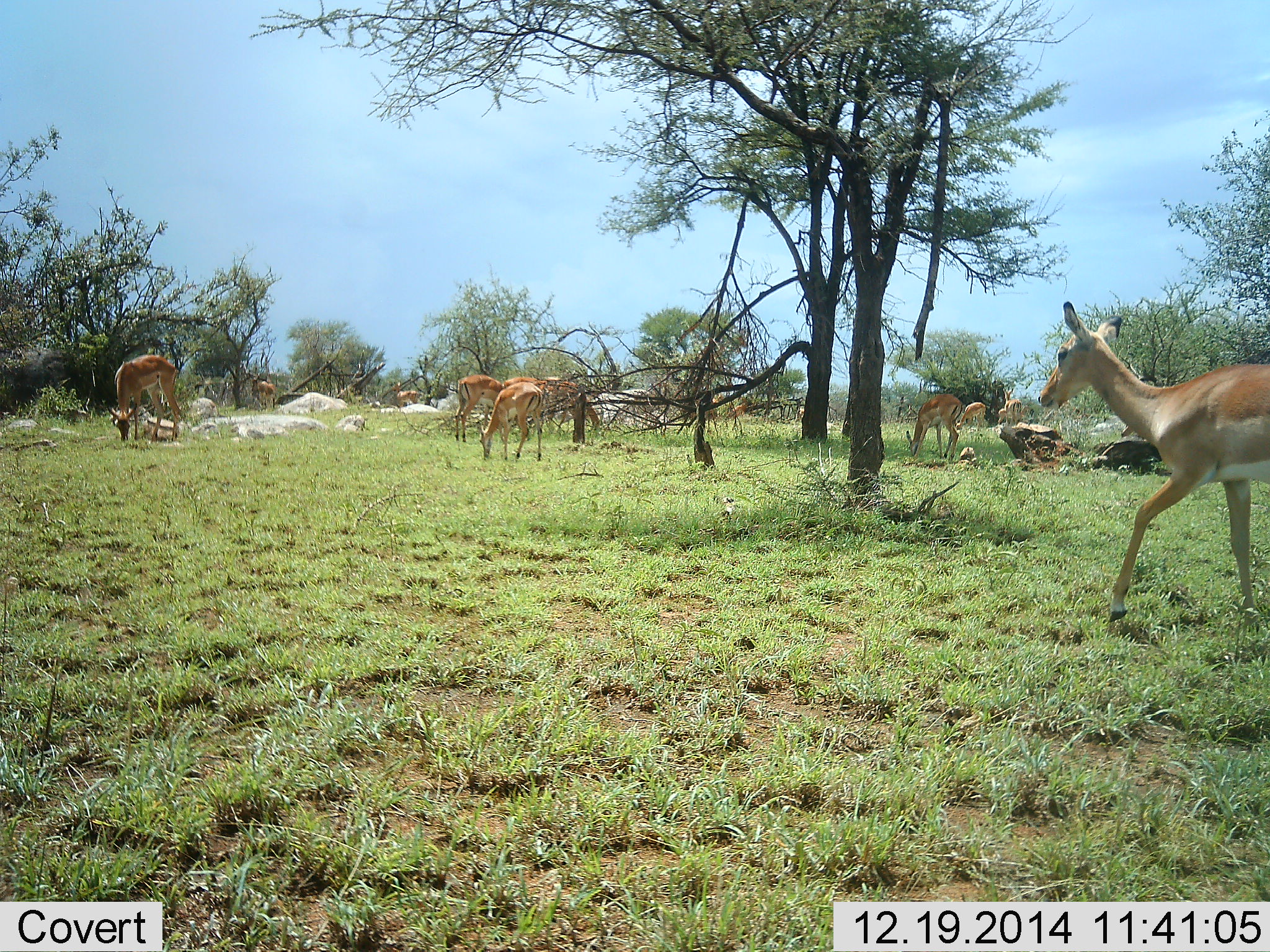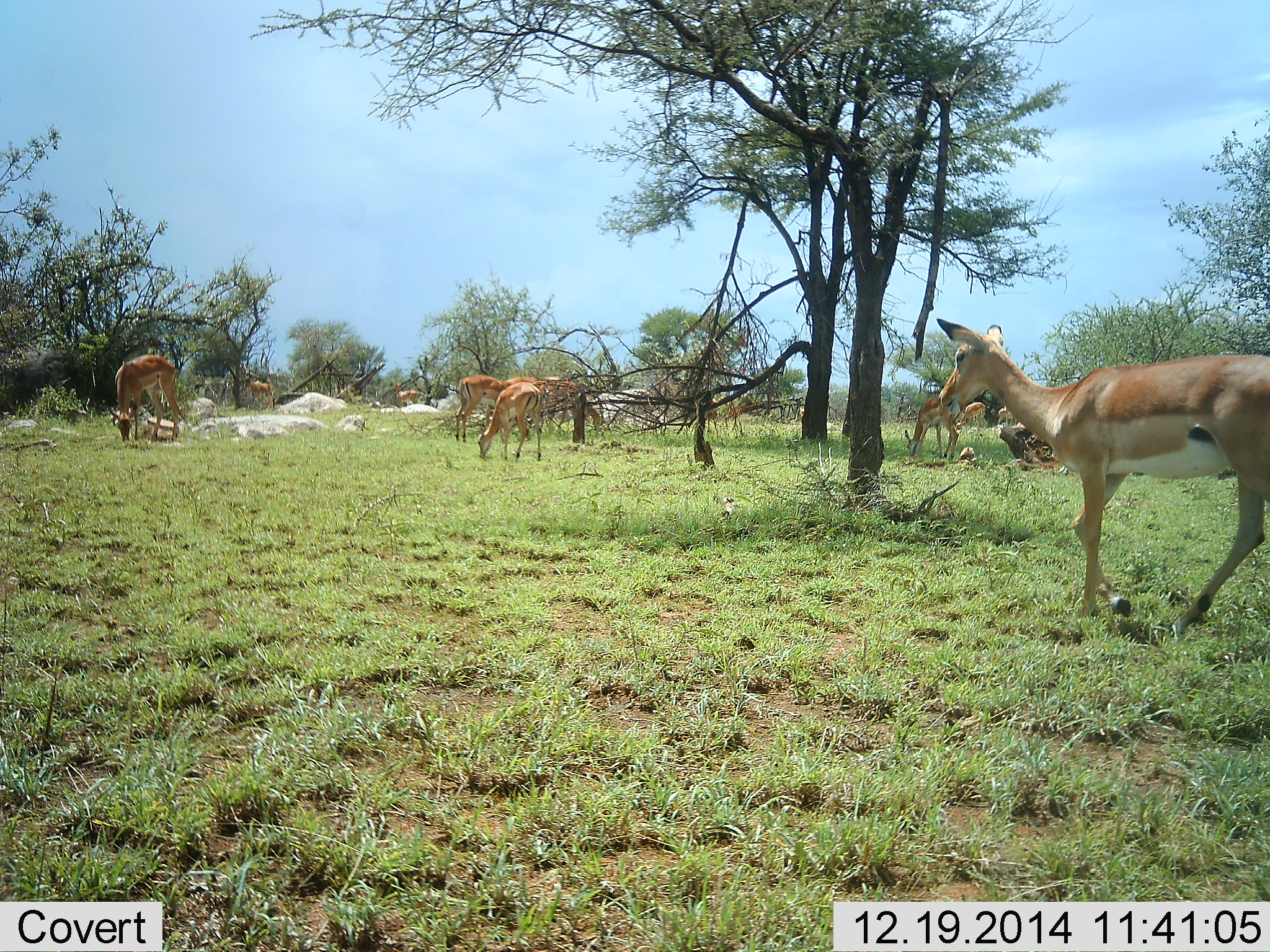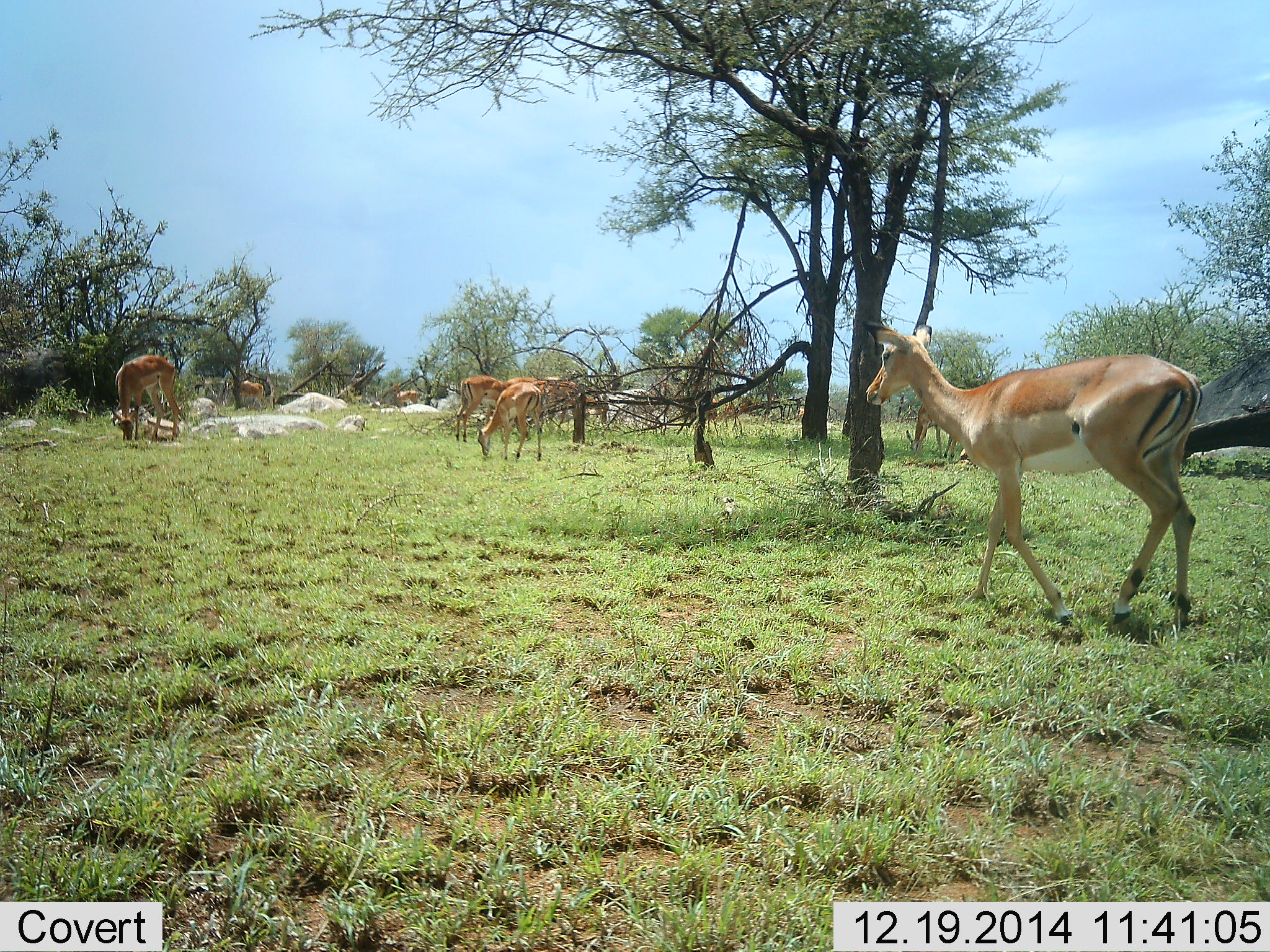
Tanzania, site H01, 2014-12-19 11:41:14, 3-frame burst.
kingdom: Animalia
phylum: Chordata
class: Mammalia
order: Artiodactyla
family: Bovidae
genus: Aepyceros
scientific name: Aepyceros melampus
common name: impala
Impala (Aepyceros melampus), count 11-50. Behavior (volunteer vote fractions): standing 20%, resting 0%, moving 80%, interacting 0%. Young present (vote fraction): 0%. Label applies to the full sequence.